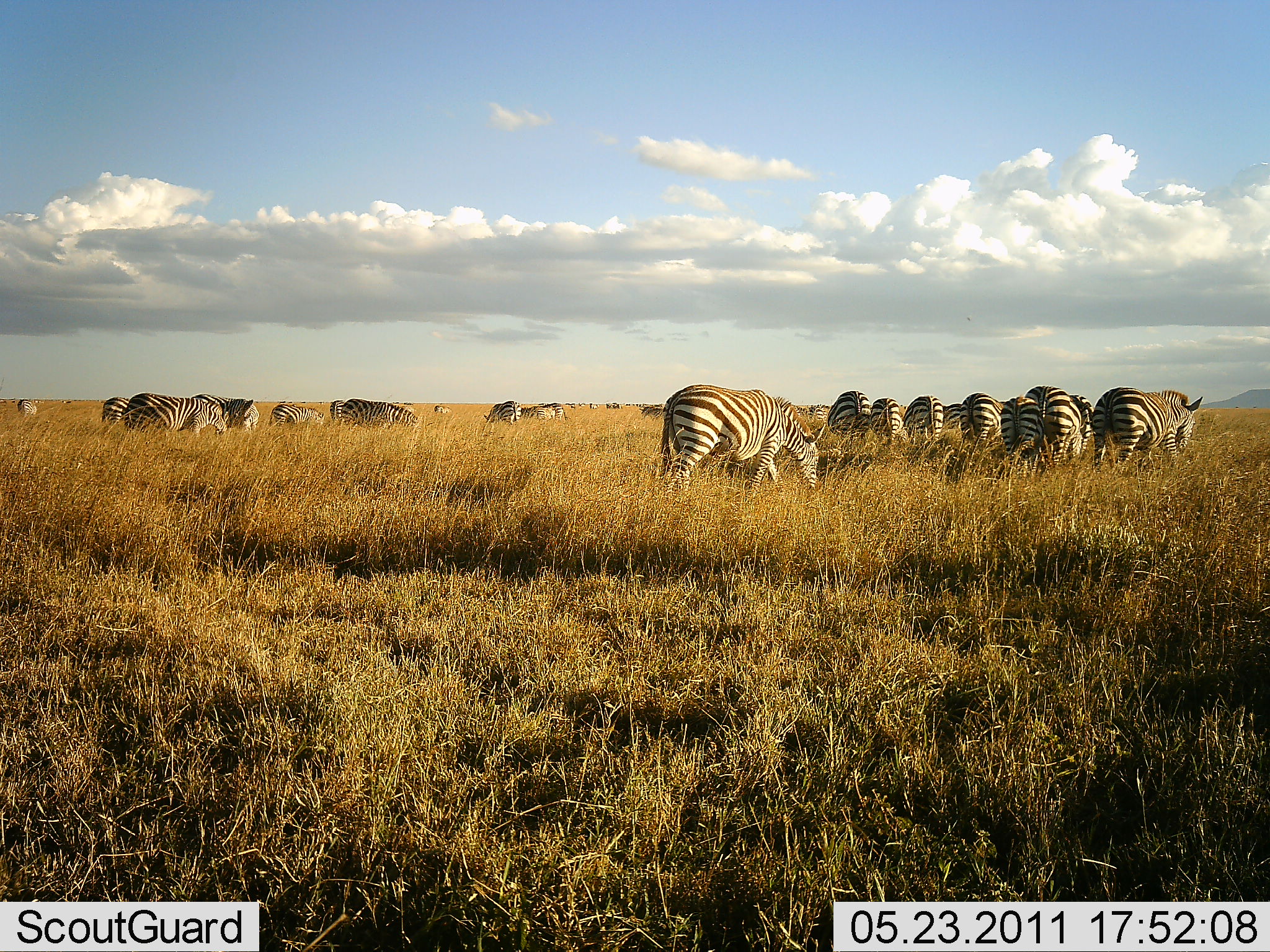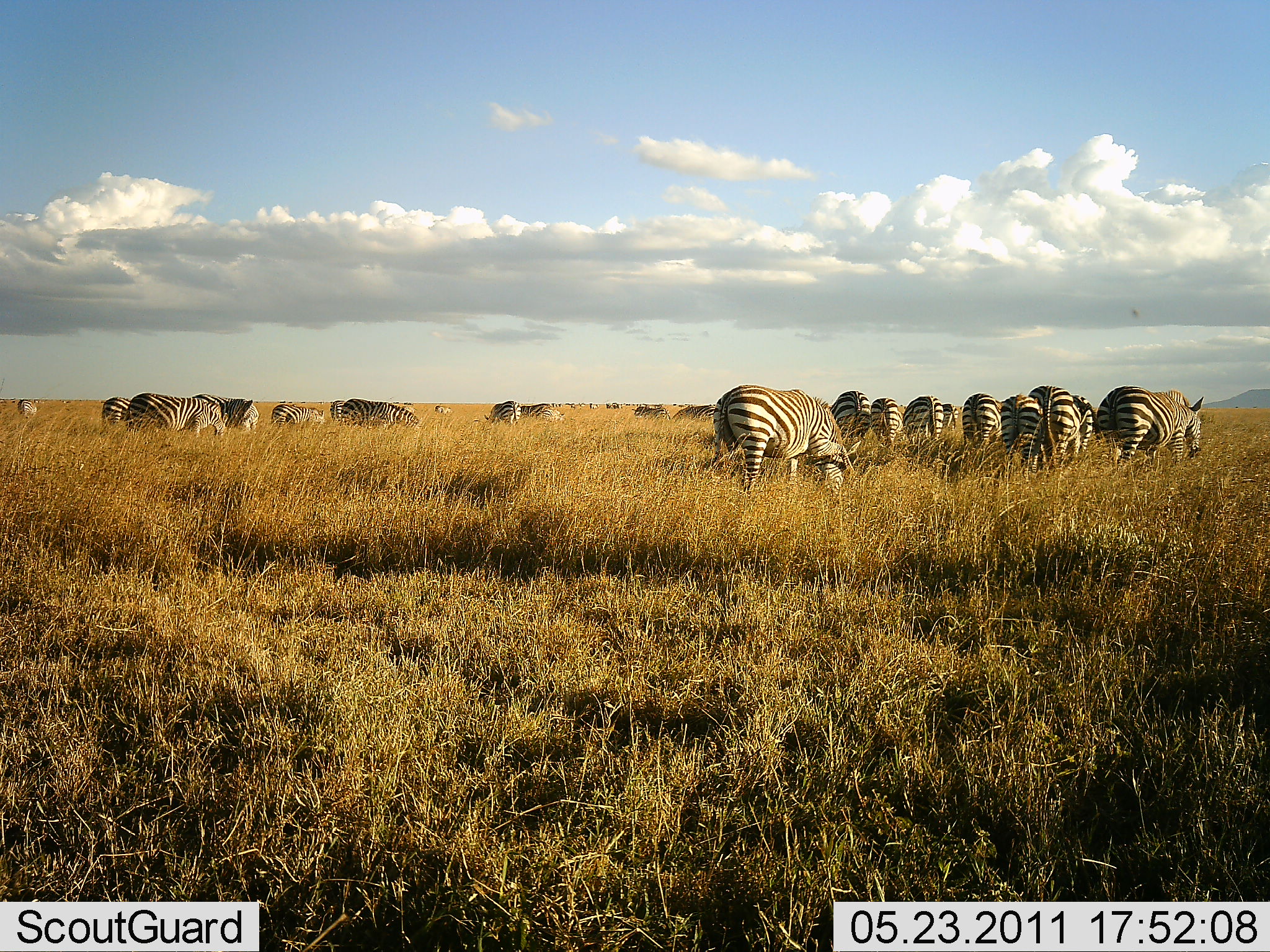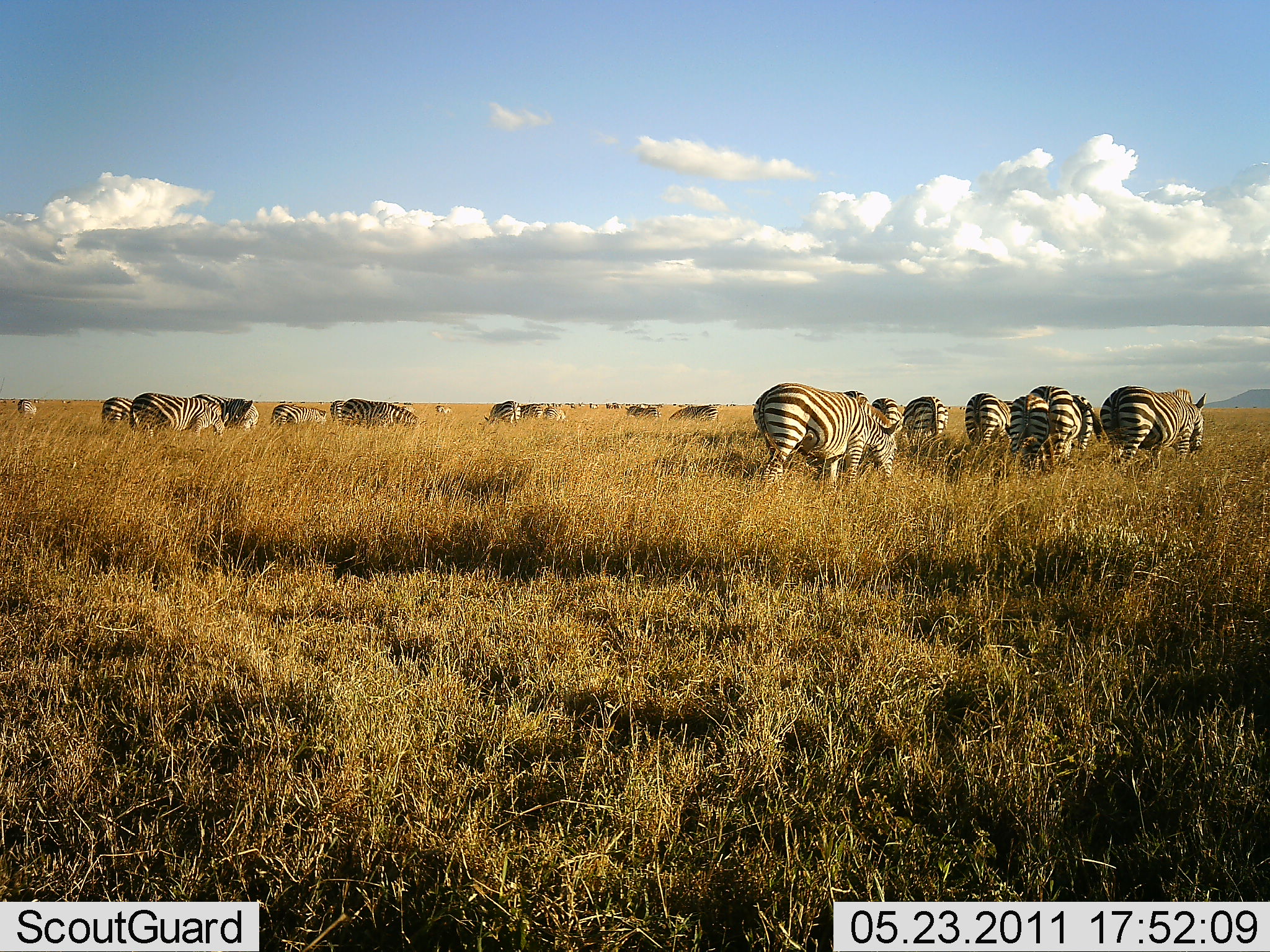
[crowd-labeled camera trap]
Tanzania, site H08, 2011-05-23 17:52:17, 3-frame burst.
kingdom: Animalia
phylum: Chordata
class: Mammalia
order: Perissodactyla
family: Equidae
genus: Equus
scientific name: Equus quagga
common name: plains zebra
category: zebra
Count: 11-50.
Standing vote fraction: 25%.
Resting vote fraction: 0%.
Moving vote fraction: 17%.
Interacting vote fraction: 0%.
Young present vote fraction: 0%.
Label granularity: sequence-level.